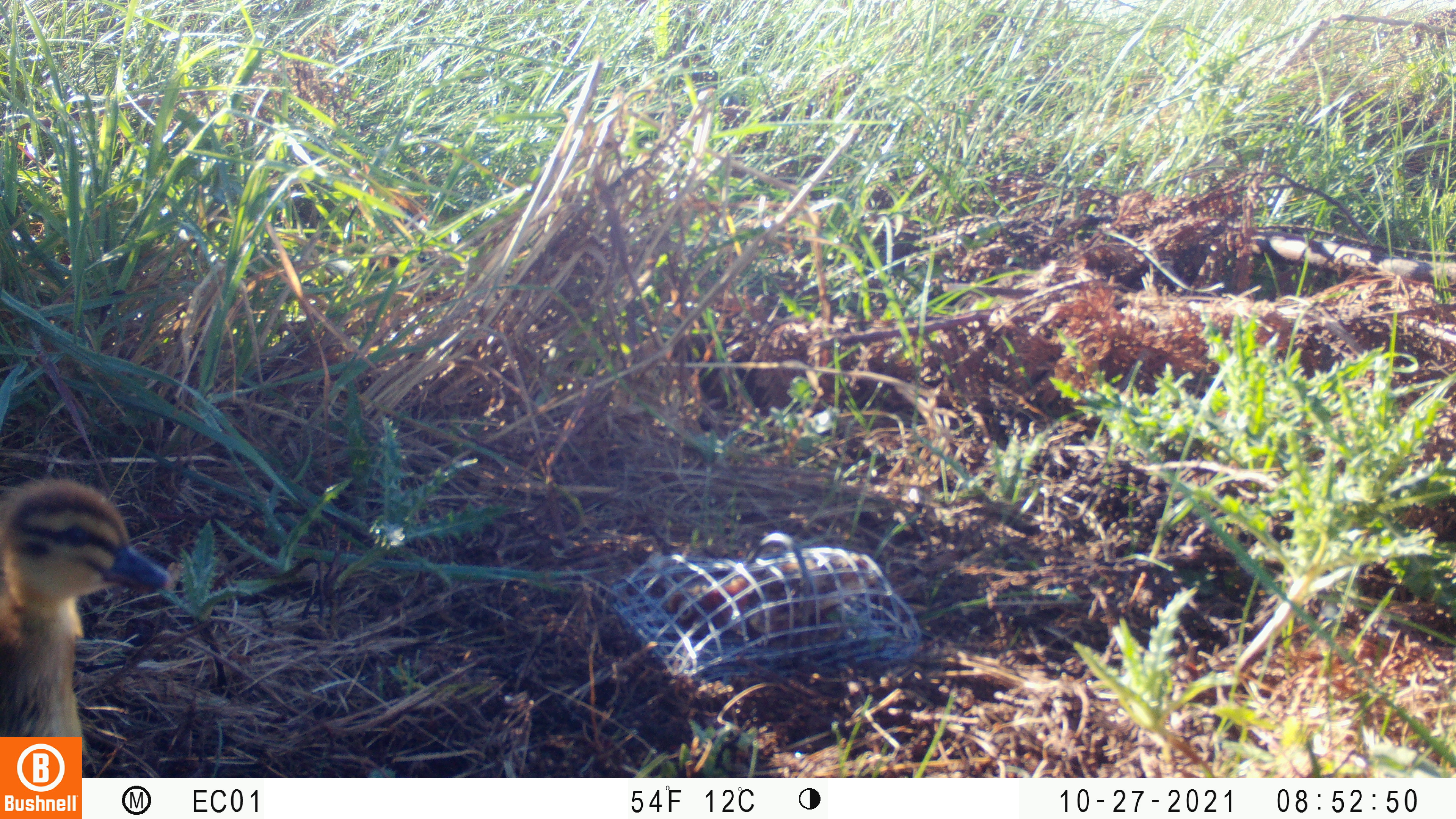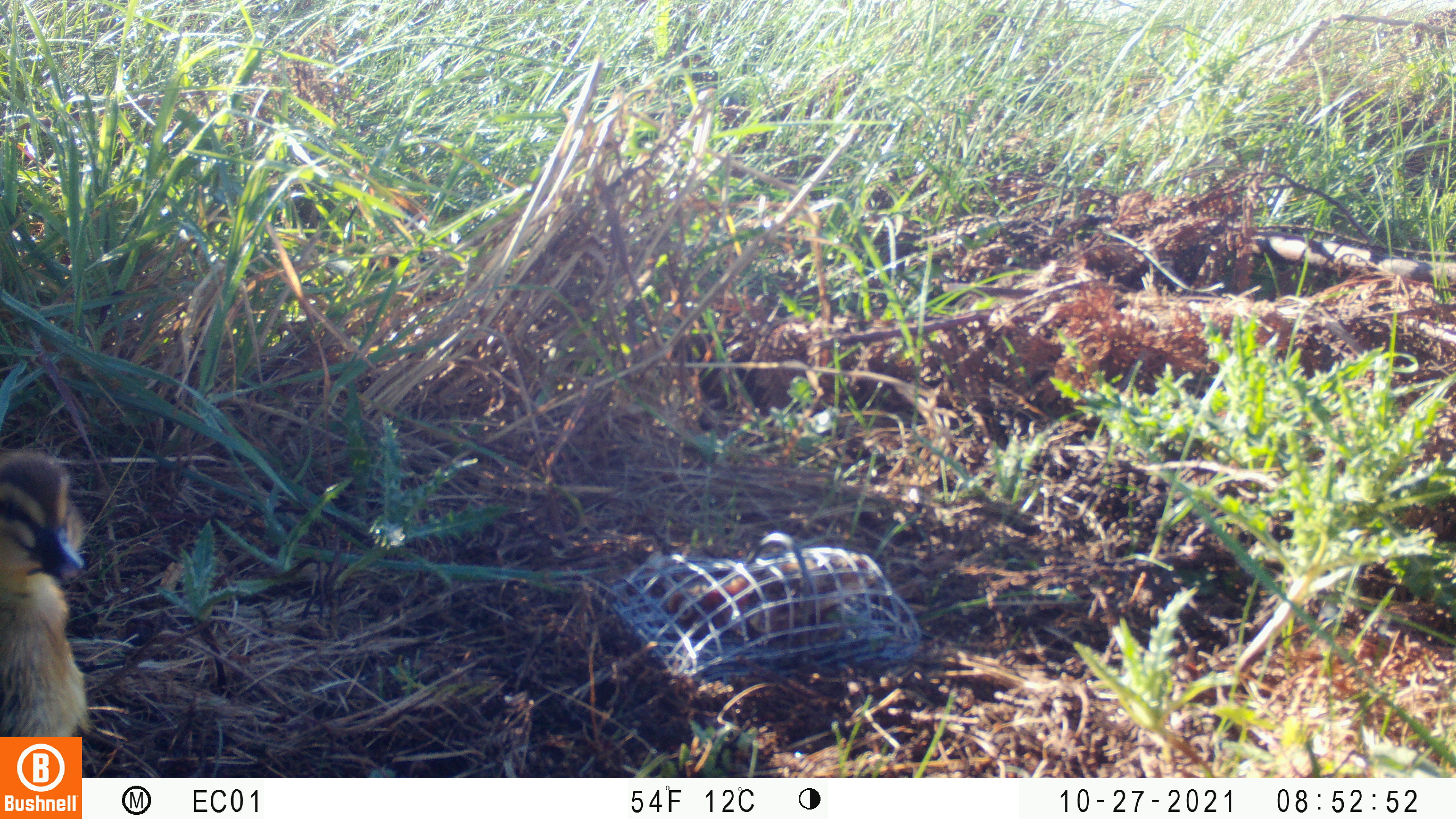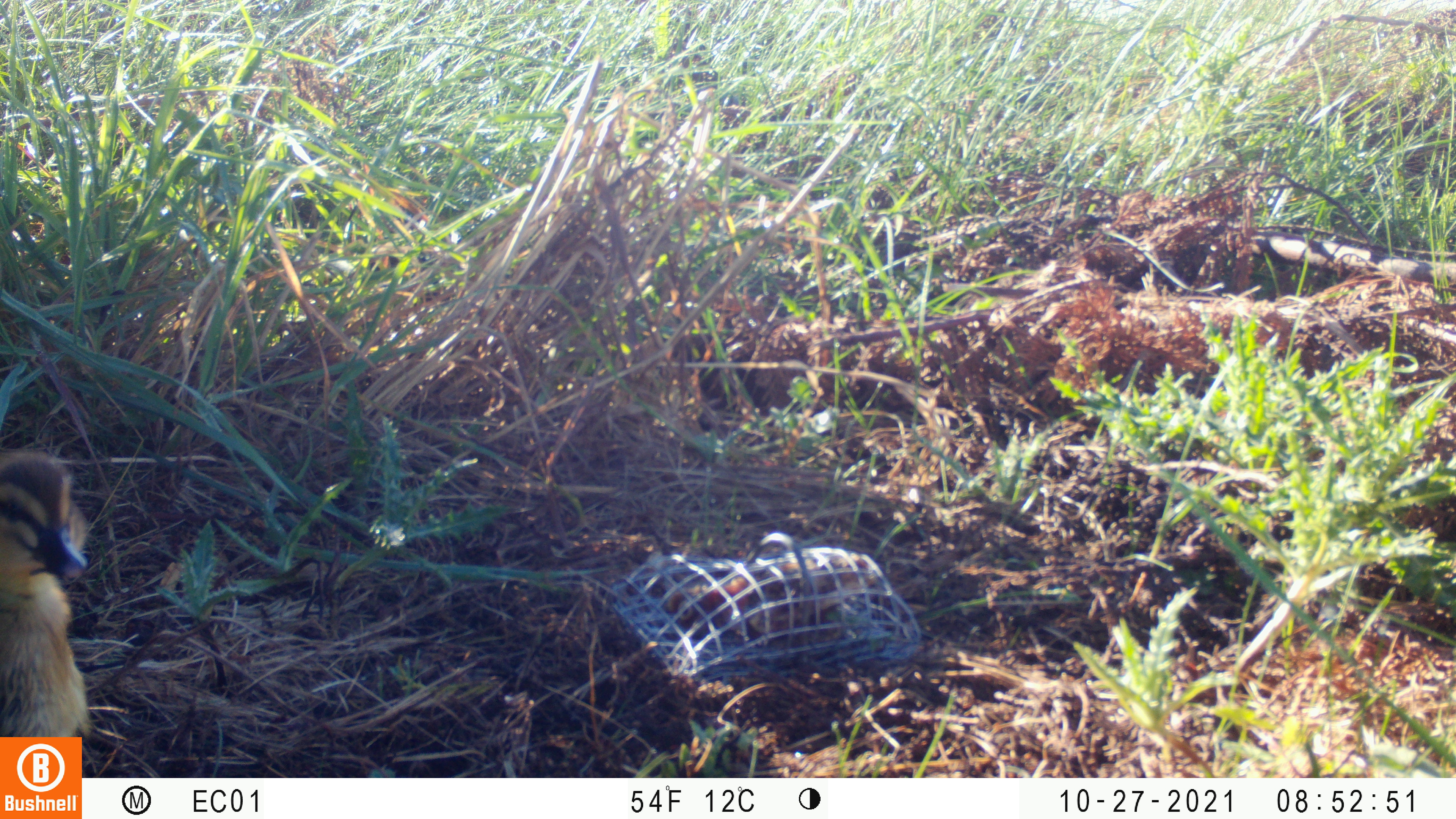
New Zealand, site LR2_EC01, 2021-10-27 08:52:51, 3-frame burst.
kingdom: Animalia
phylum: Chordata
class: Aves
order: Anseriformes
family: Anatidae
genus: Anas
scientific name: Anas platyrhynchos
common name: mallard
Mallard (Anas platyrhynchos).